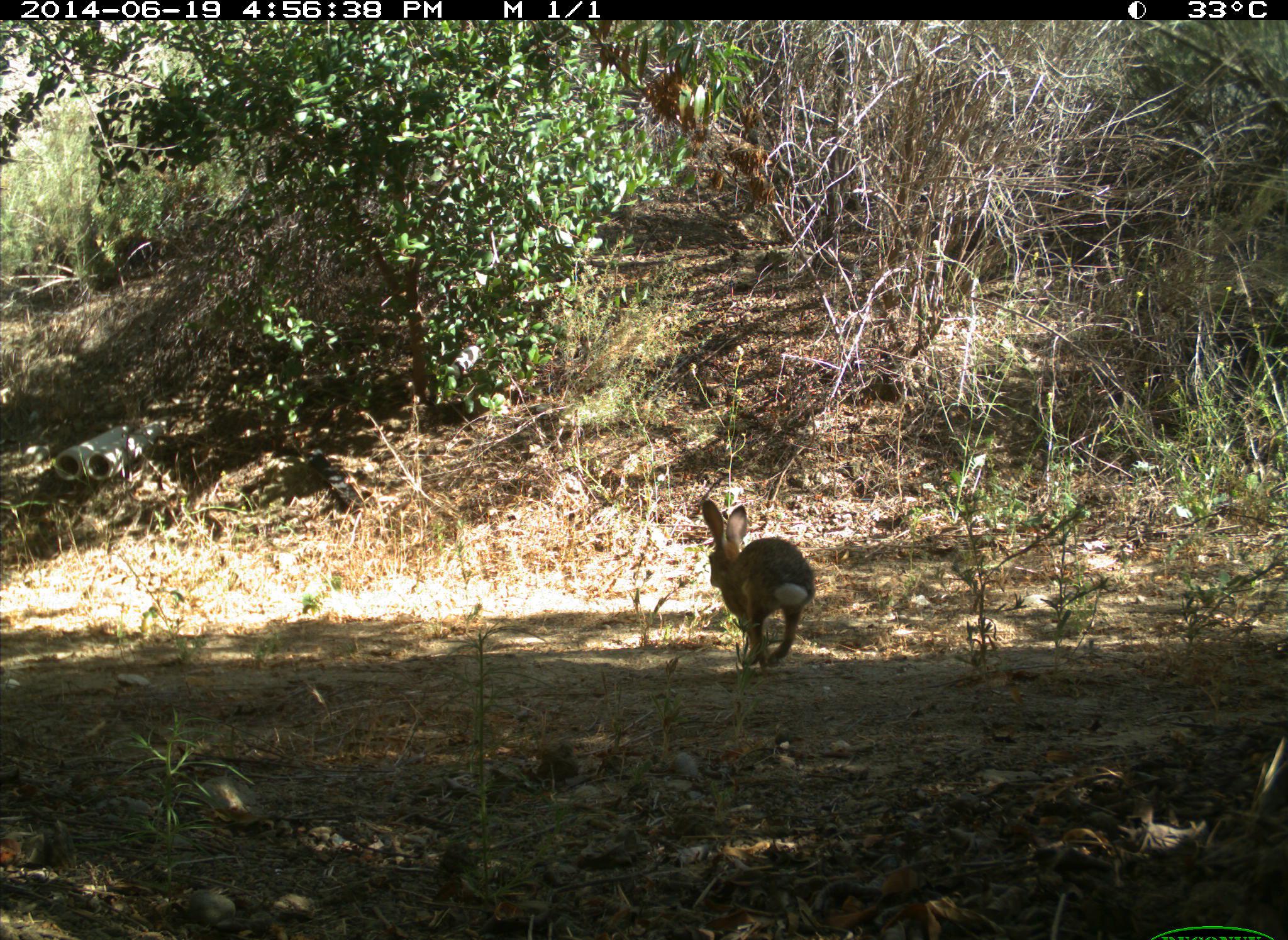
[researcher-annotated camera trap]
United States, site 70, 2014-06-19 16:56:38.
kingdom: Animalia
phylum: Chordata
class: Mammalia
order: Lagomorpha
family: Leporidae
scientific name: Leporidae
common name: rabbits and hares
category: rabbit